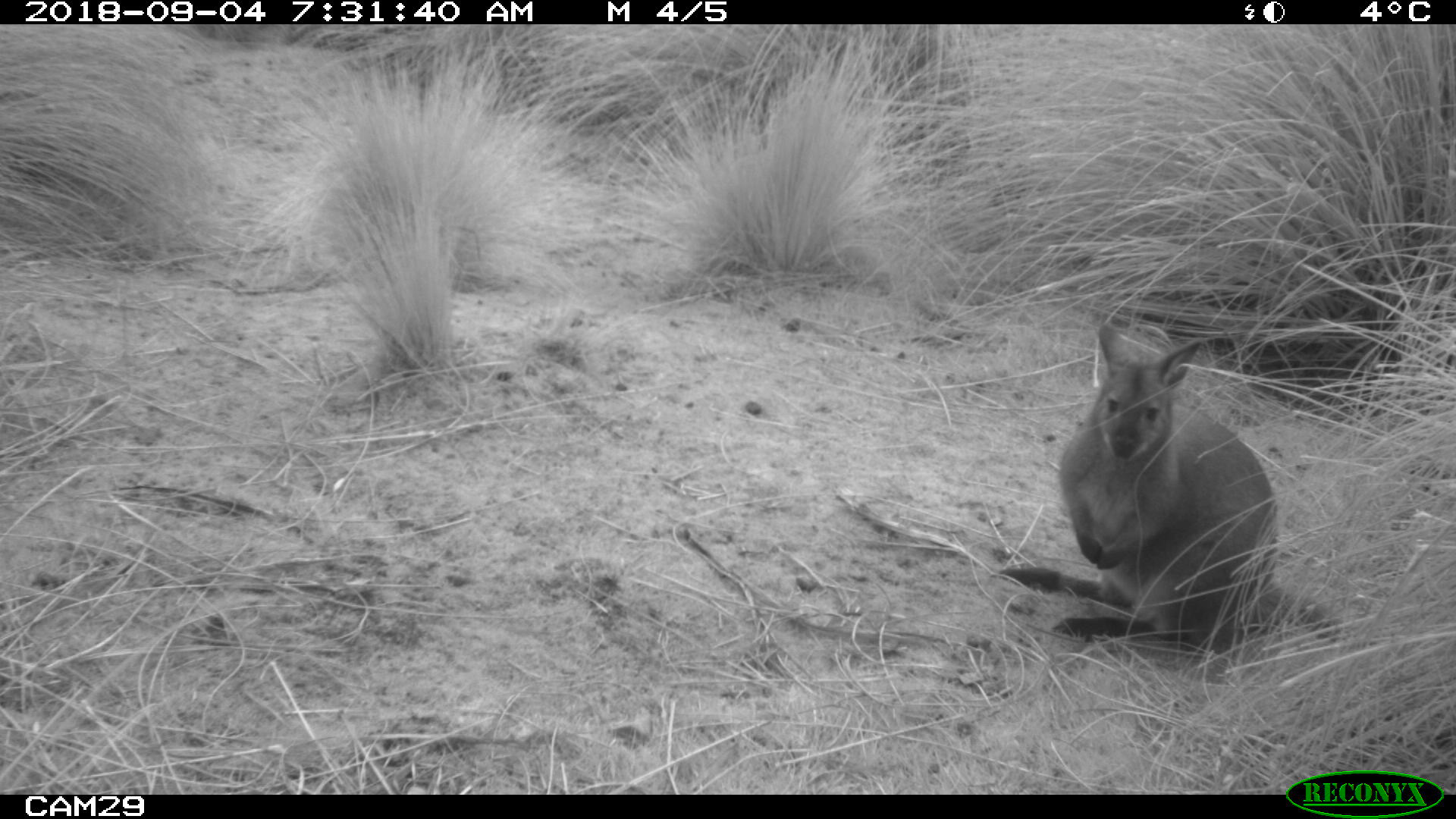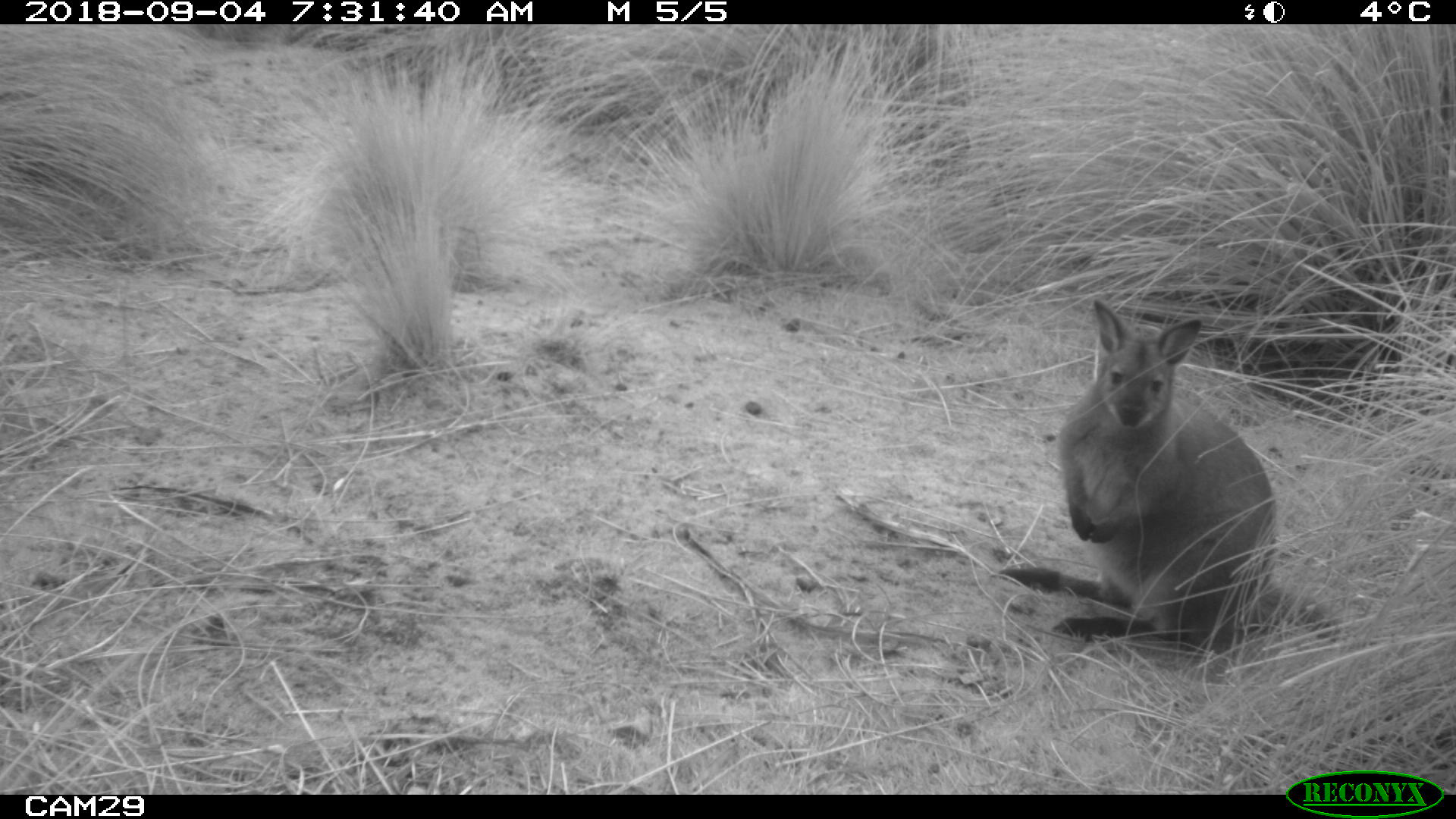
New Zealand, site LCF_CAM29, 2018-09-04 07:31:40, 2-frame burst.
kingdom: Animalia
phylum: Chordata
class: Mammalia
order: Diprotodontia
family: Macropodidae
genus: Notamacropus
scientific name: Notamacropus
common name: wallaby